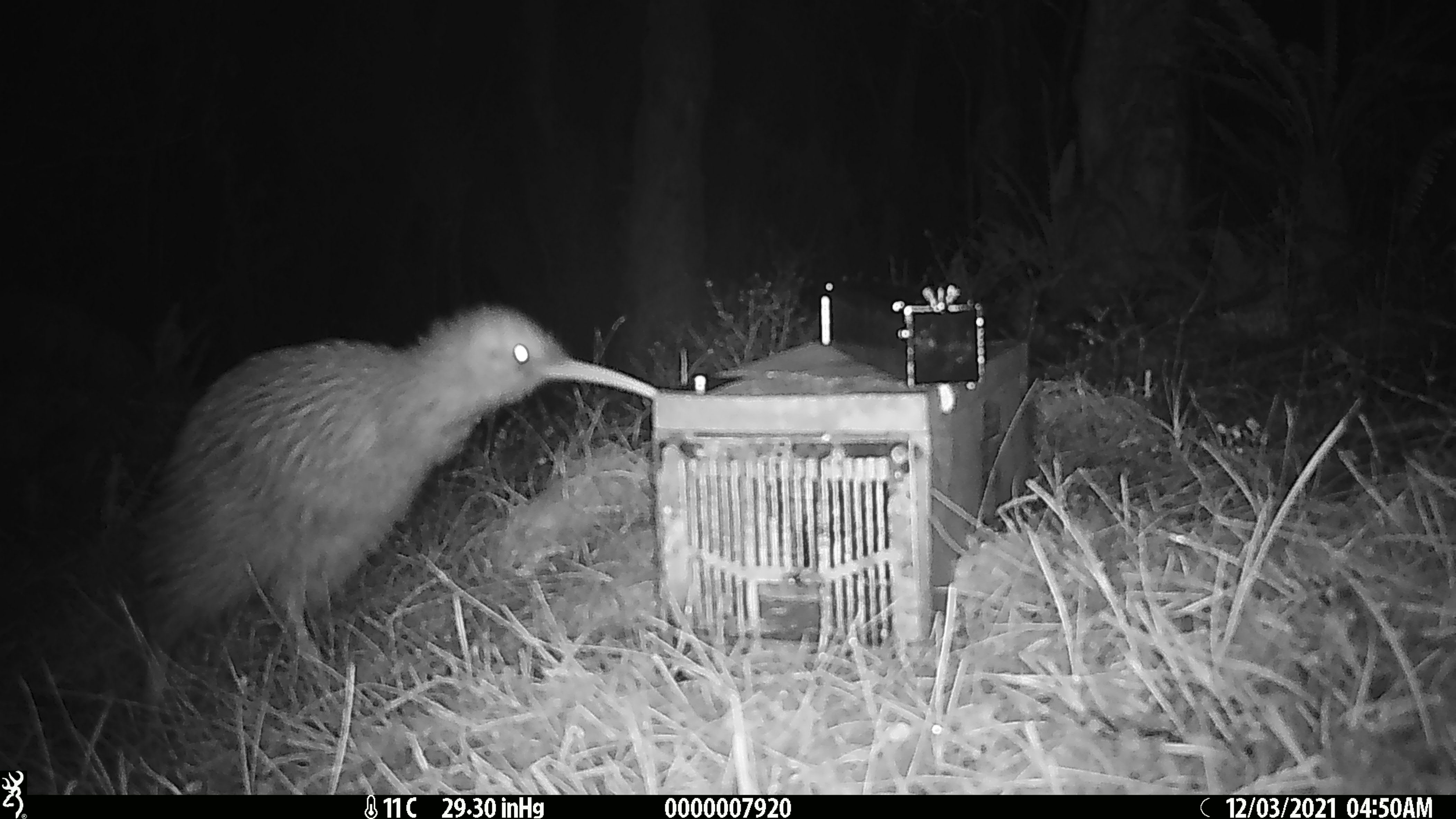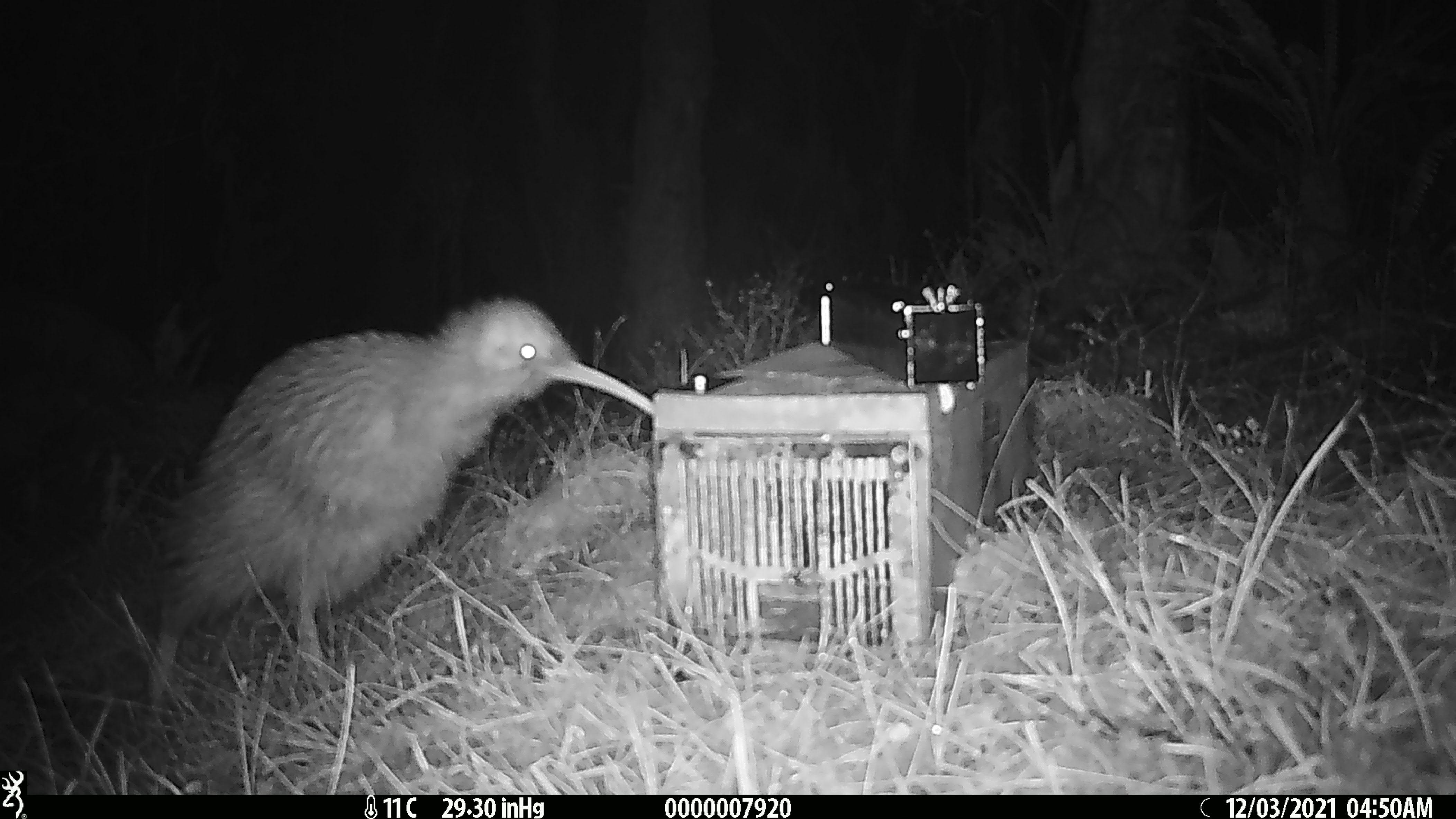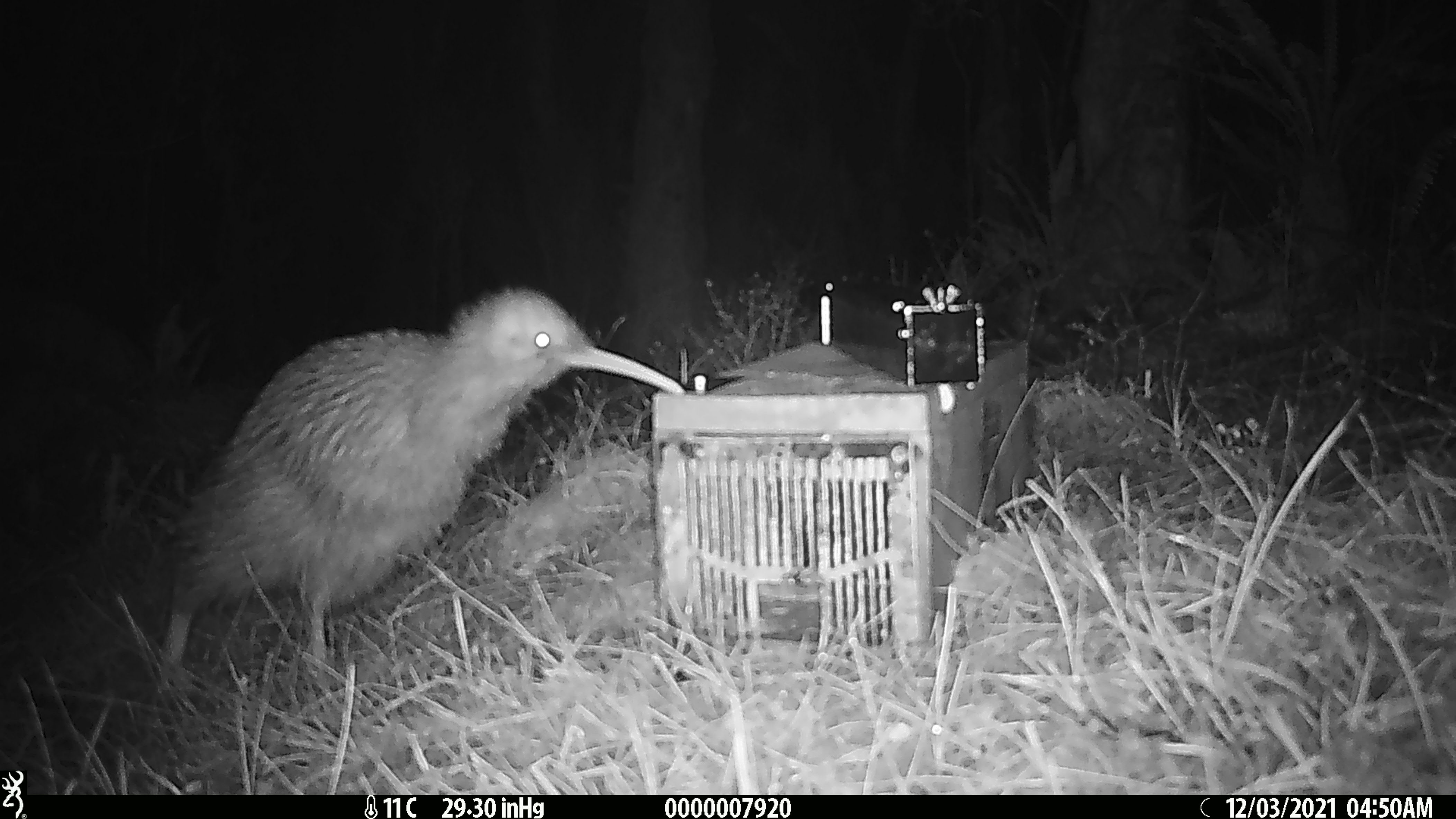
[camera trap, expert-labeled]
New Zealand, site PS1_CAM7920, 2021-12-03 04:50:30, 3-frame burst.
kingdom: Animalia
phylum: Chordata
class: Aves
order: Apterygiformes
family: Apterygidae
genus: Apteryx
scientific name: Apteryx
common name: kiwi